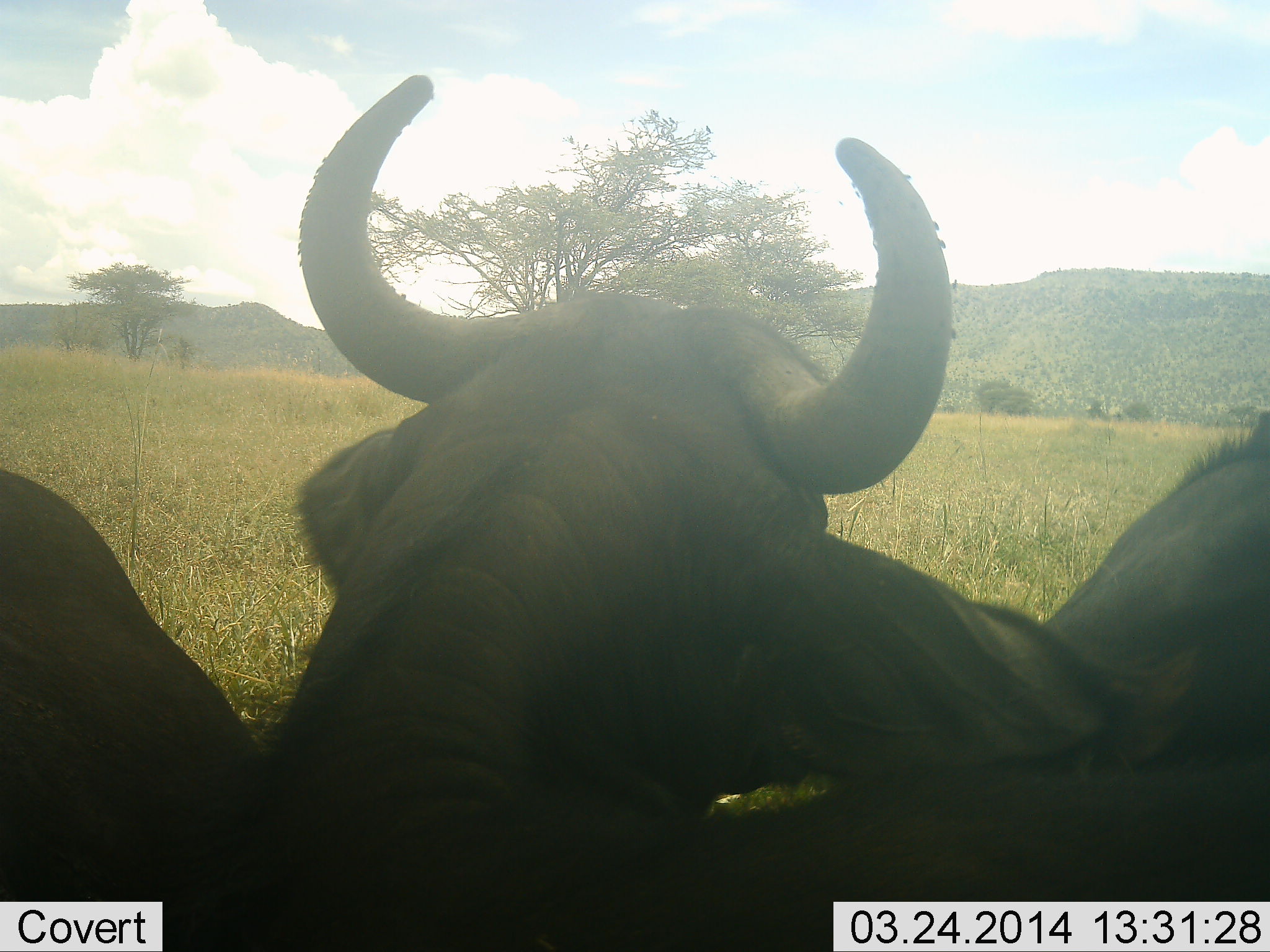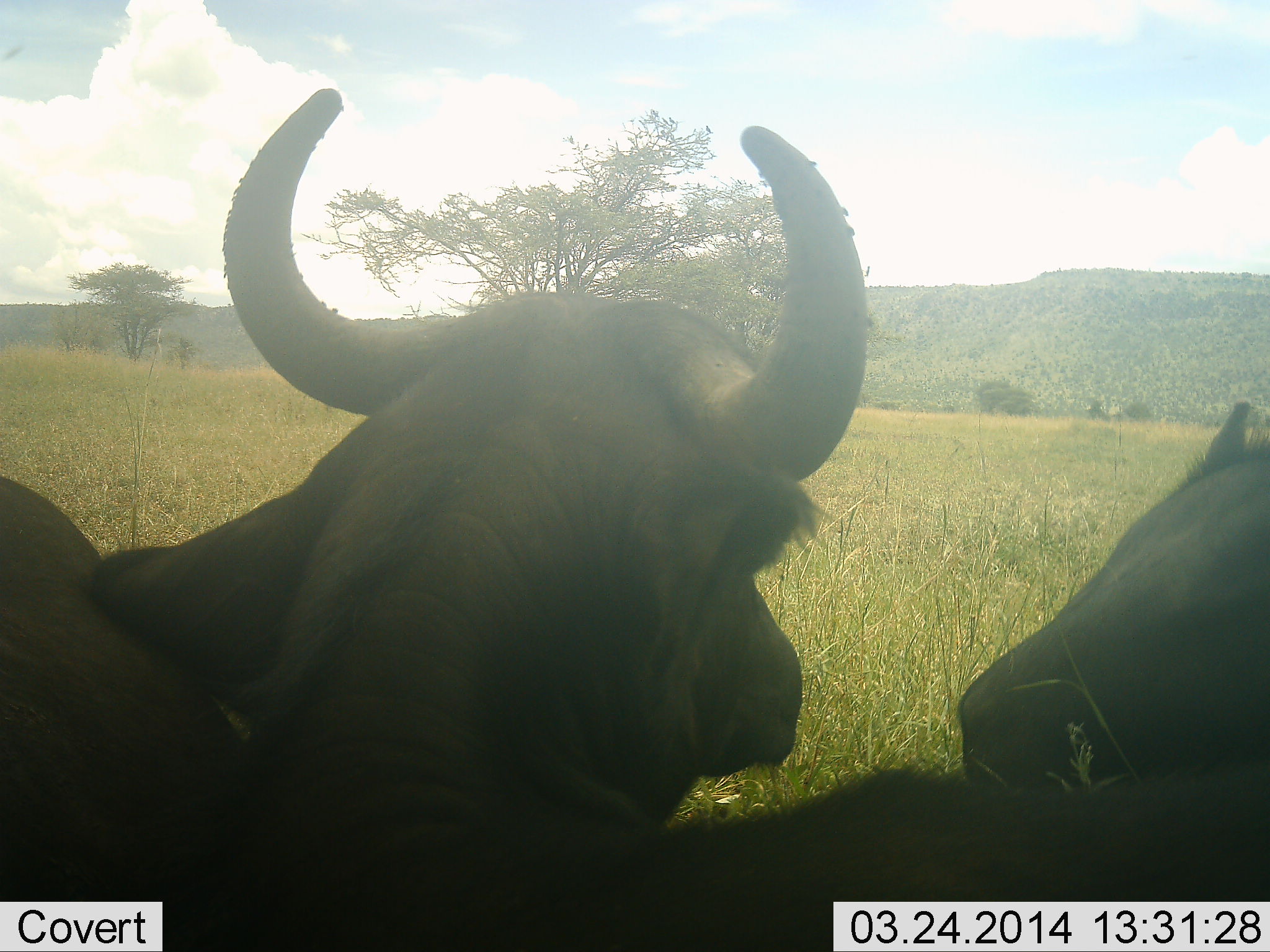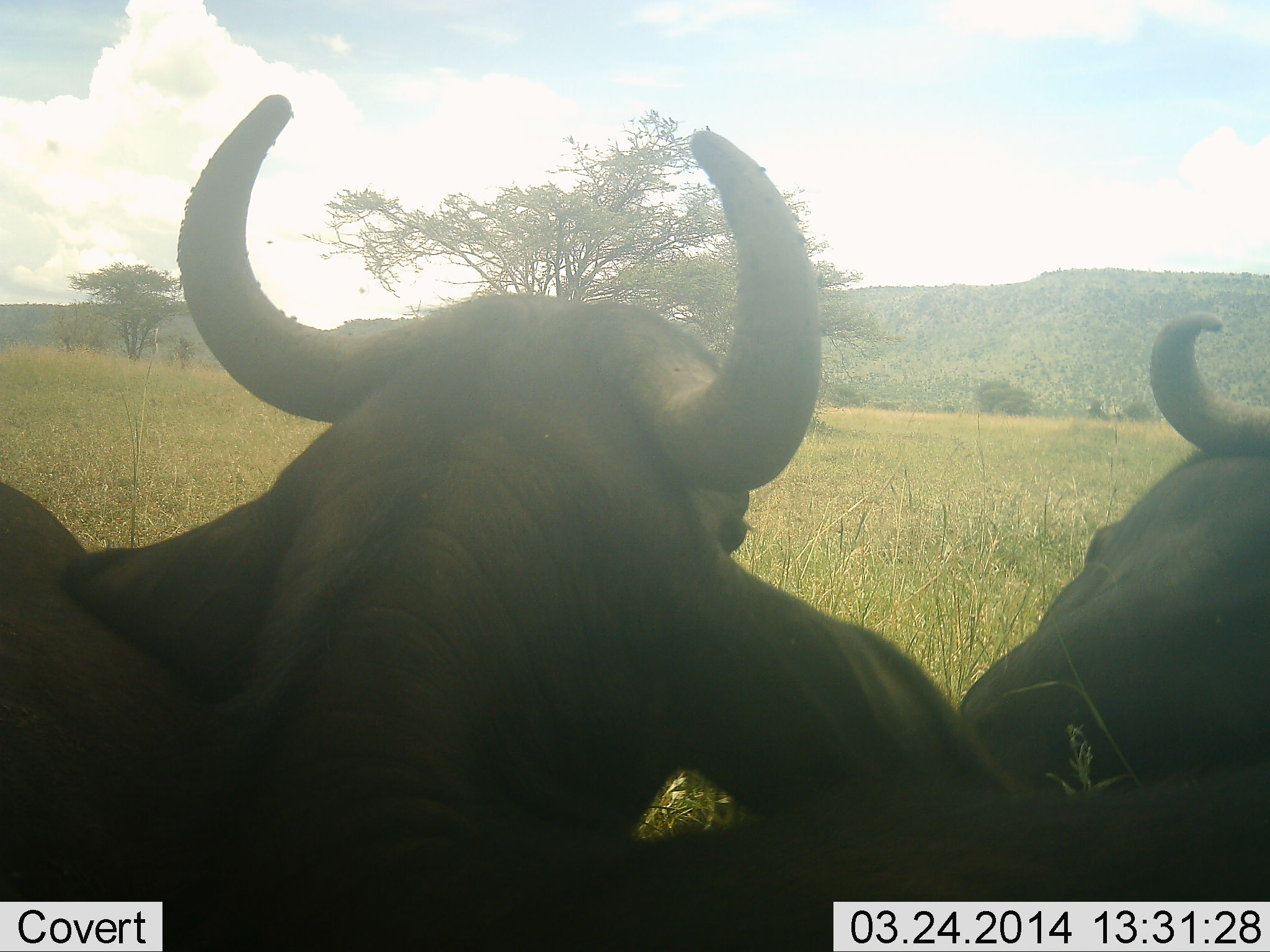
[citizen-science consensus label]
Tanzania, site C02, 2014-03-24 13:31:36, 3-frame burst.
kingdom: Animalia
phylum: Chordata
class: Mammalia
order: Artiodactyla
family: Bovidae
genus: Syncerus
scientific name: Syncerus caffer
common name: cape buffalo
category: buffalo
Buffalo (cape buffalo) (Syncerus caffer), count 3. Behavior (volunteer vote fractions): standing 30%, resting 70%, moving 0%, interacting 0%. Young present (vote fraction): 0%. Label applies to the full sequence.